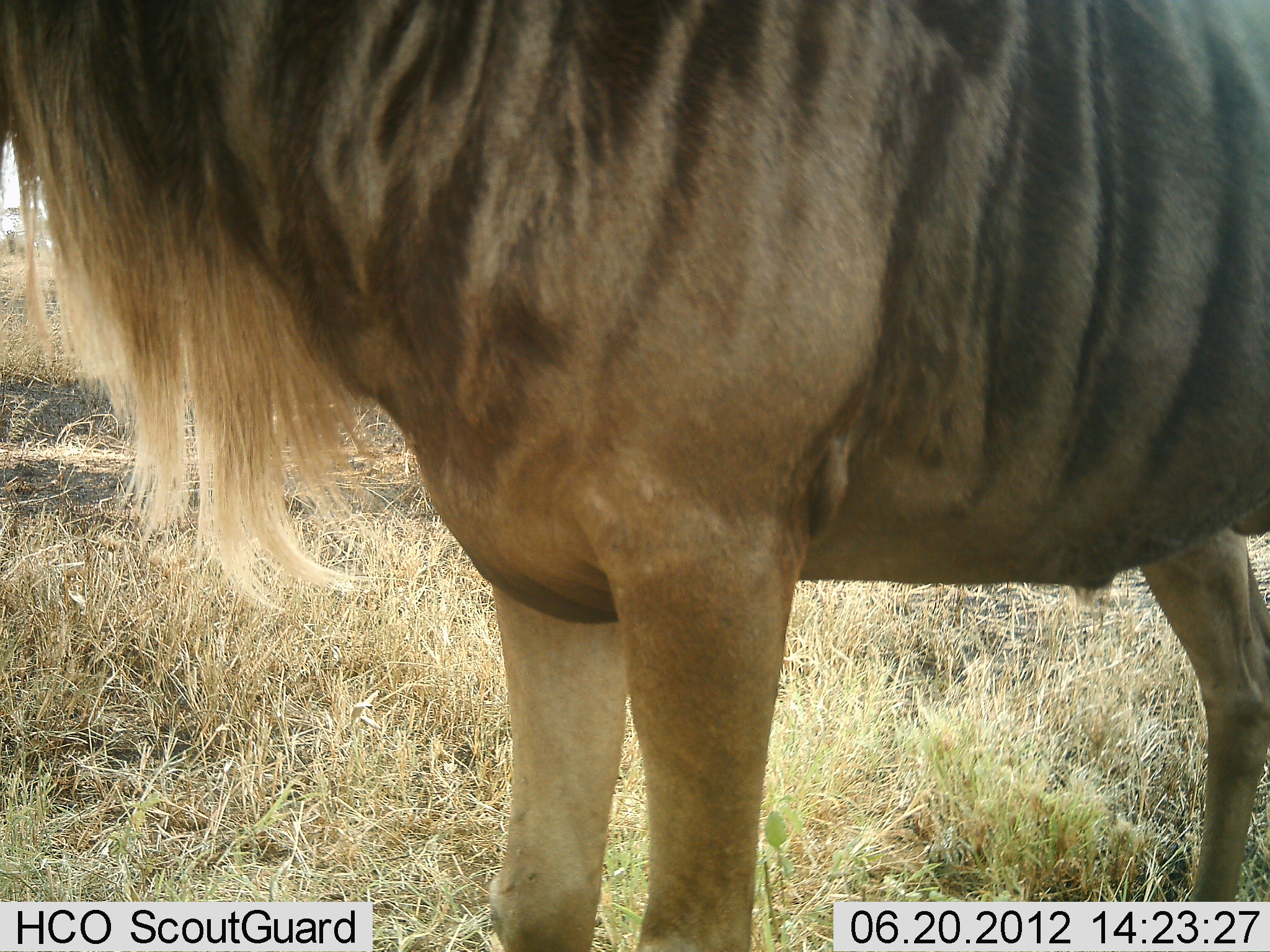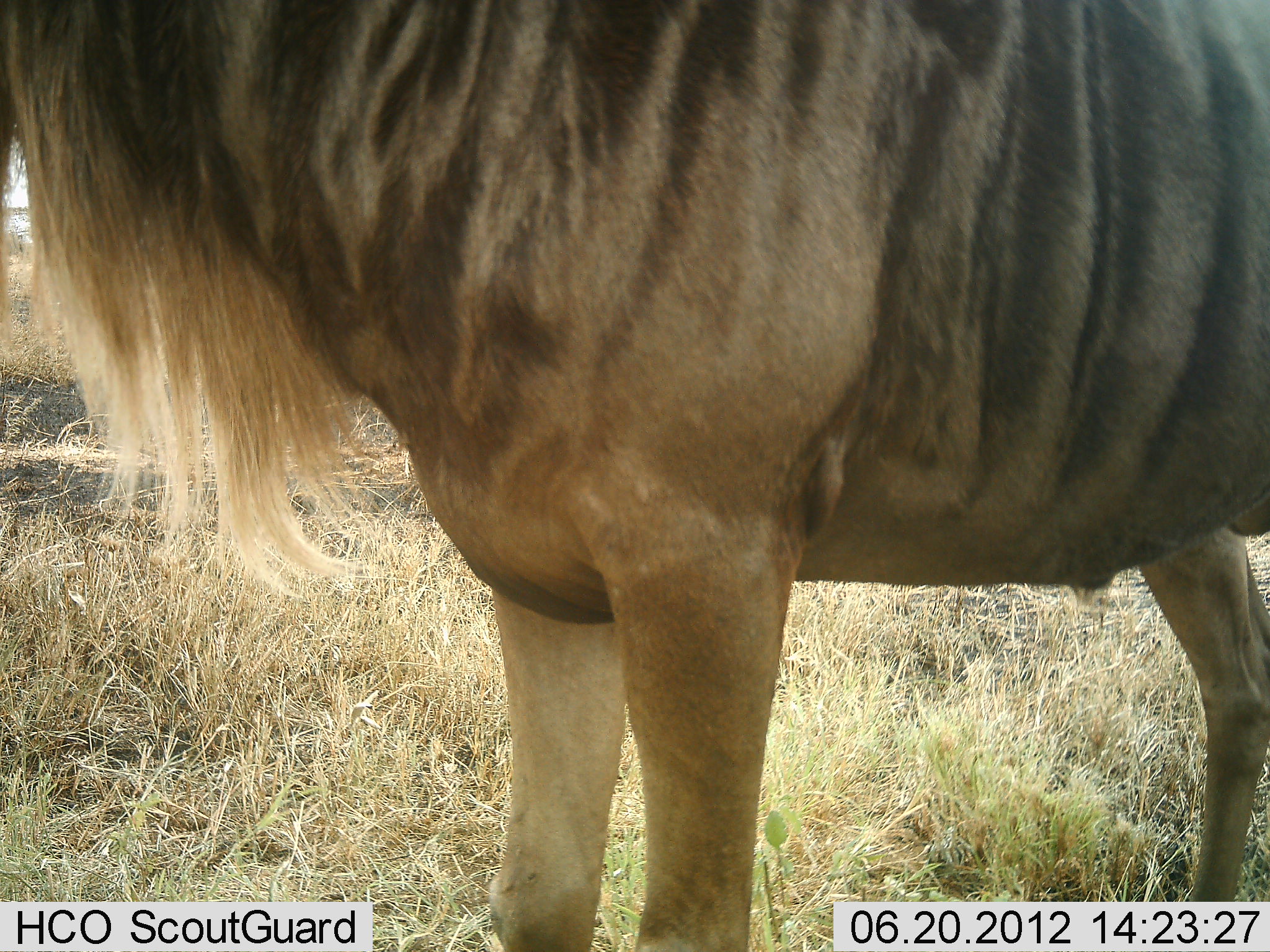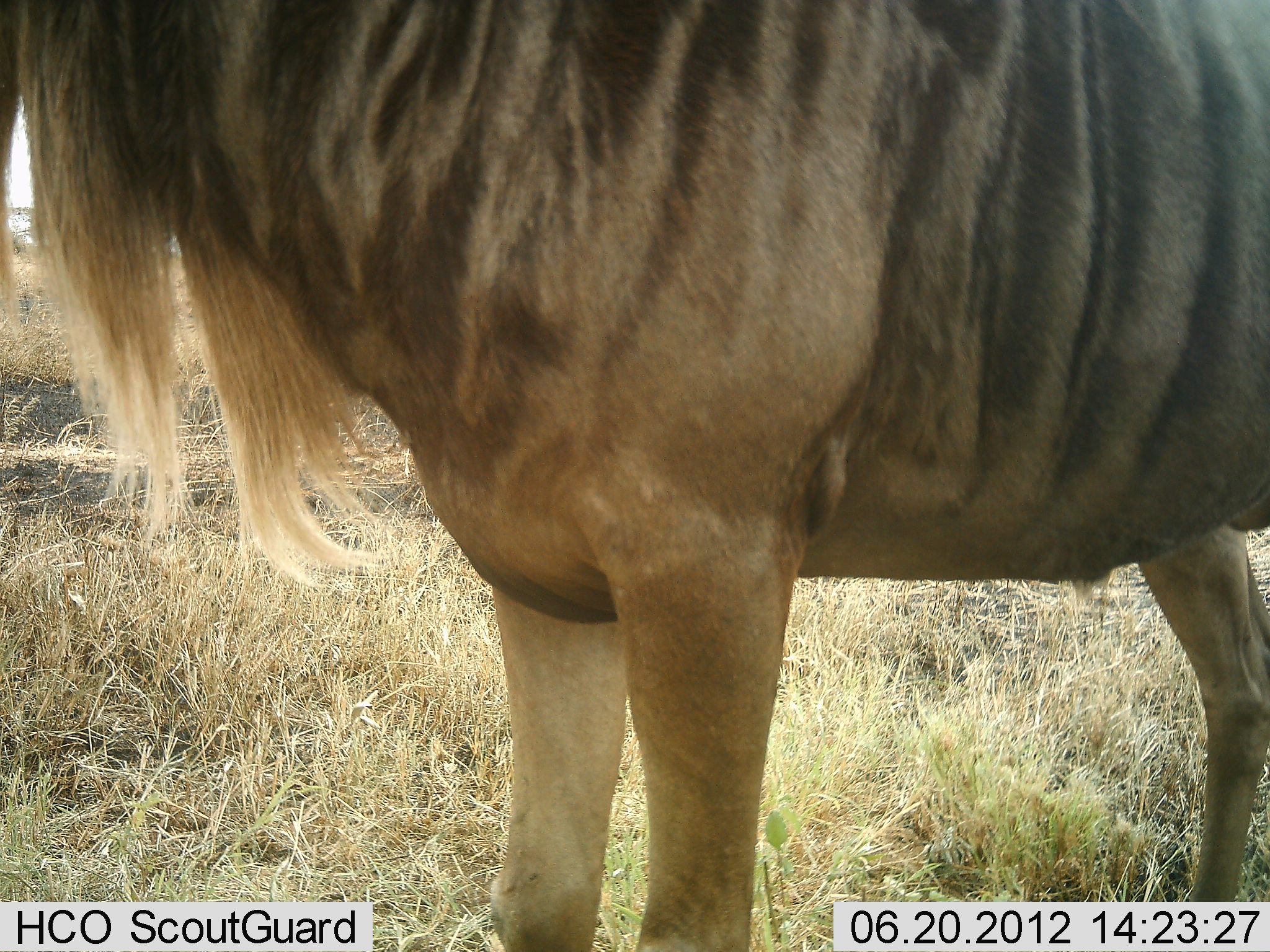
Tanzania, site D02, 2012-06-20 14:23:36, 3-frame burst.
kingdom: Animalia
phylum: Chordata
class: Mammalia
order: Artiodactyla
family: Bovidae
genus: Connochaetes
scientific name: Connochaetes taurinus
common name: blue wildebeest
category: wildebeest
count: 1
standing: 100%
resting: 0%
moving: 0%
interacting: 0%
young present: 0%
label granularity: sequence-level